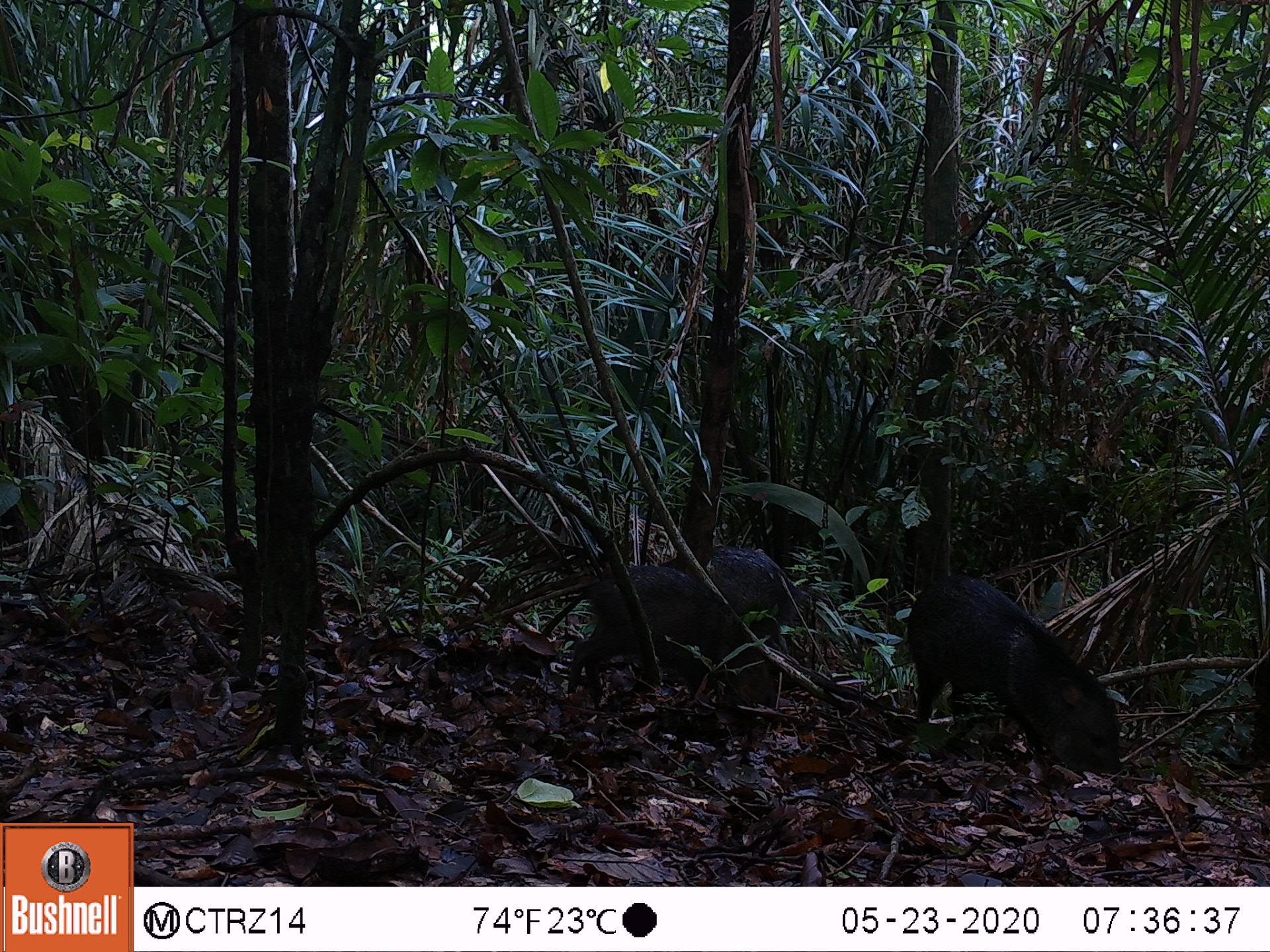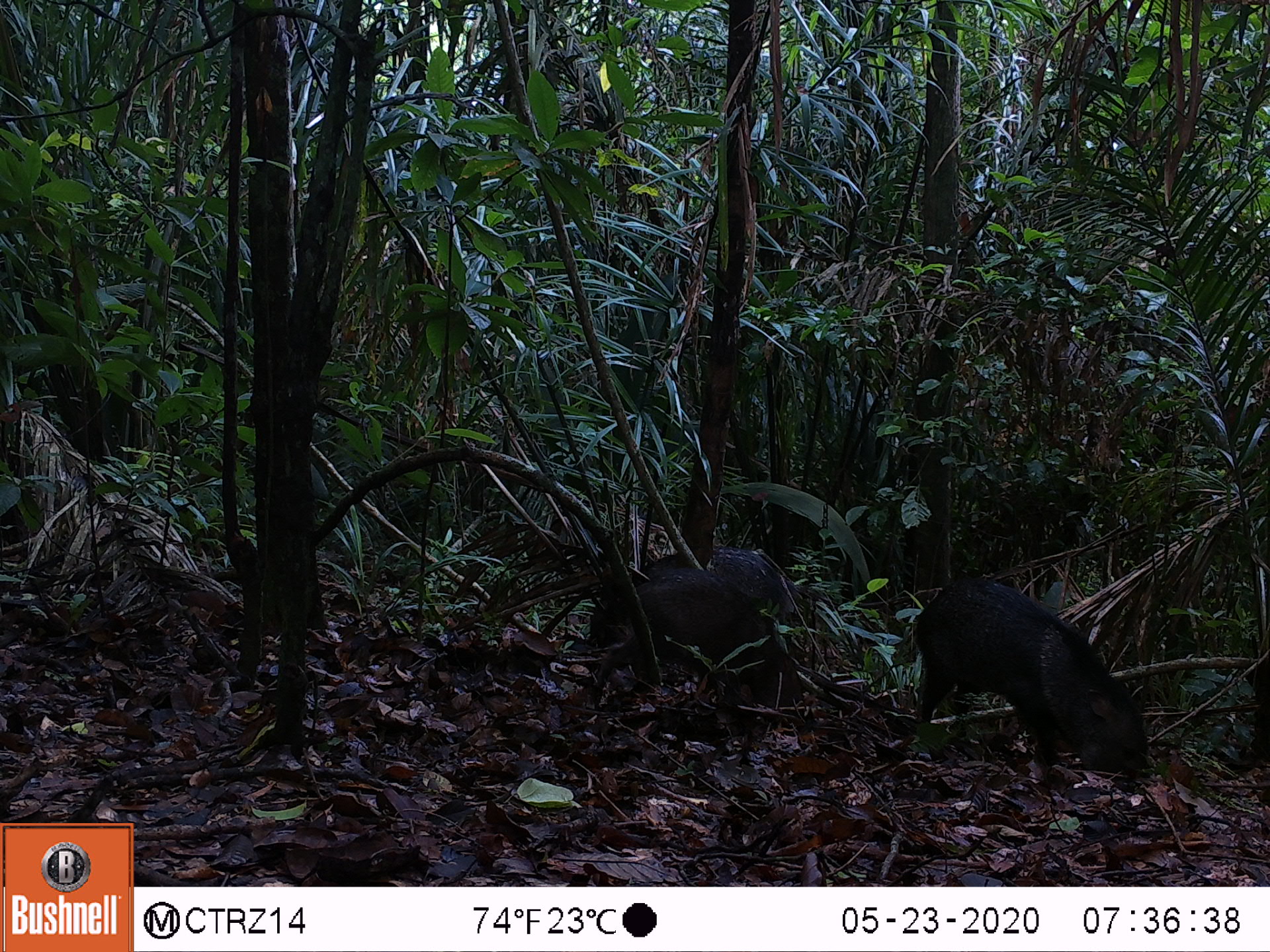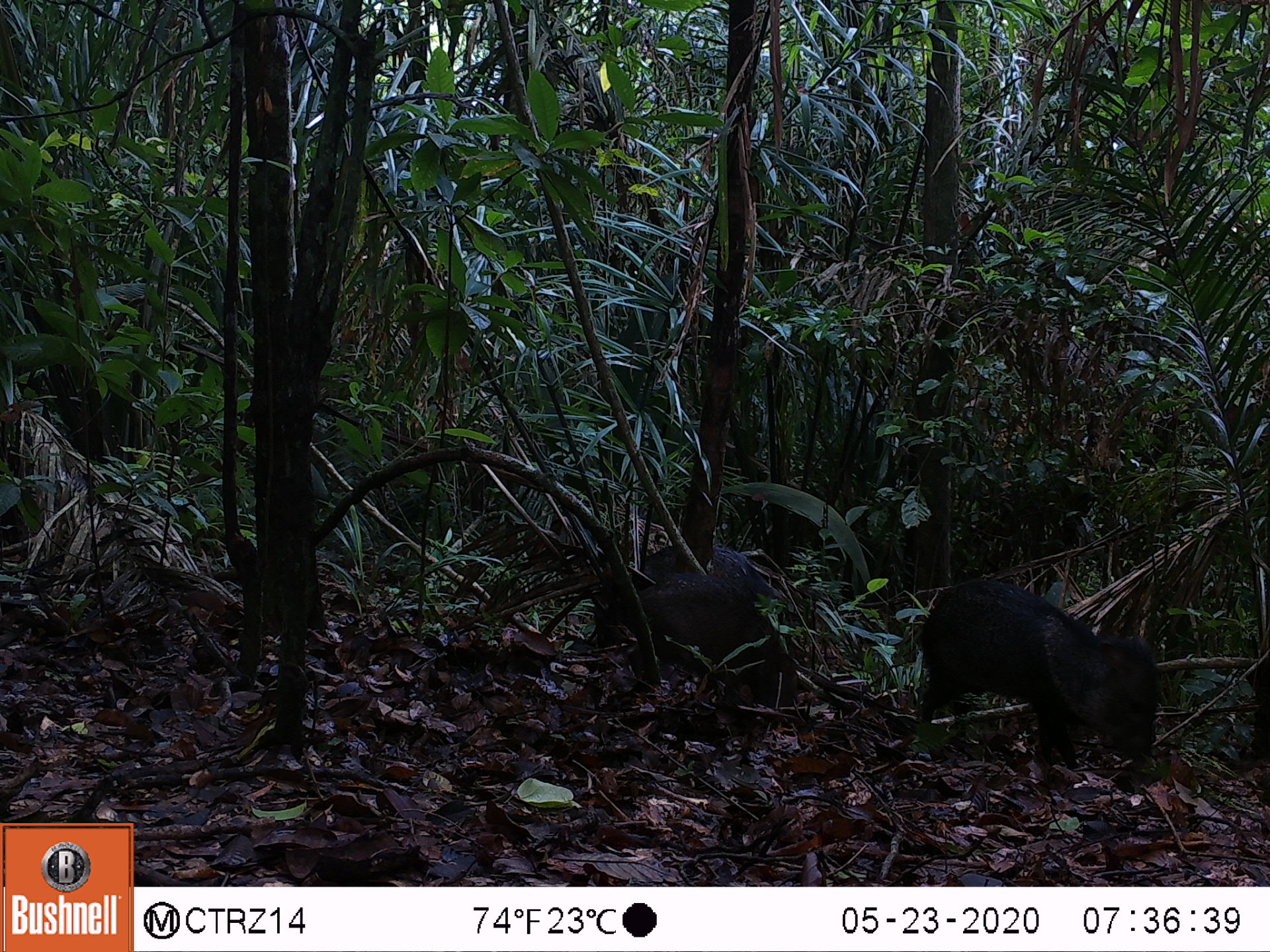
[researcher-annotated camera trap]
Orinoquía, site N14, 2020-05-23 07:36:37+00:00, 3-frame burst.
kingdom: Animalia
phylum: Chordata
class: Mammalia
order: Artiodactyla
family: Tayassuidae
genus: Pecari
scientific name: Pecari tajacu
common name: collared peccary